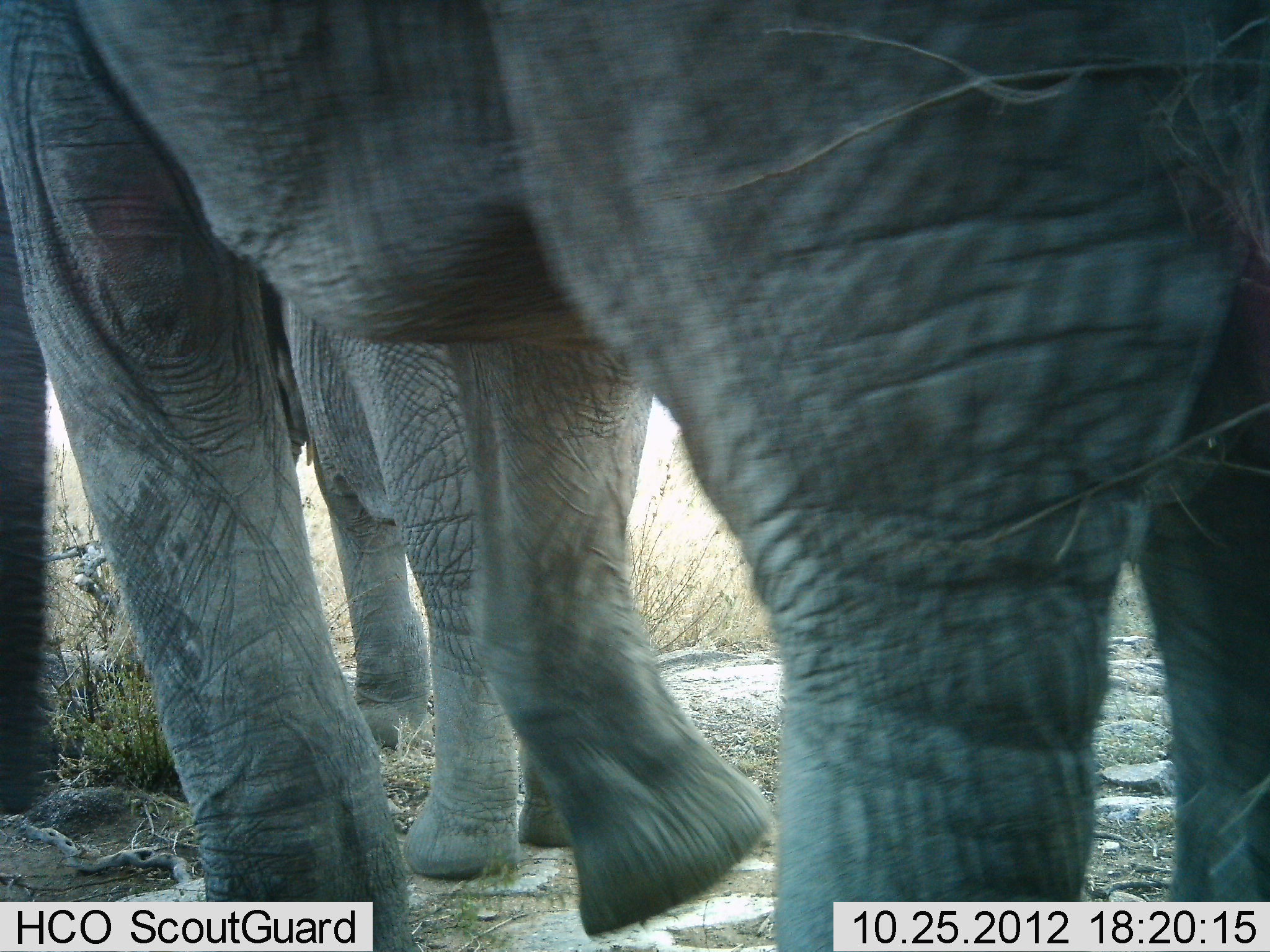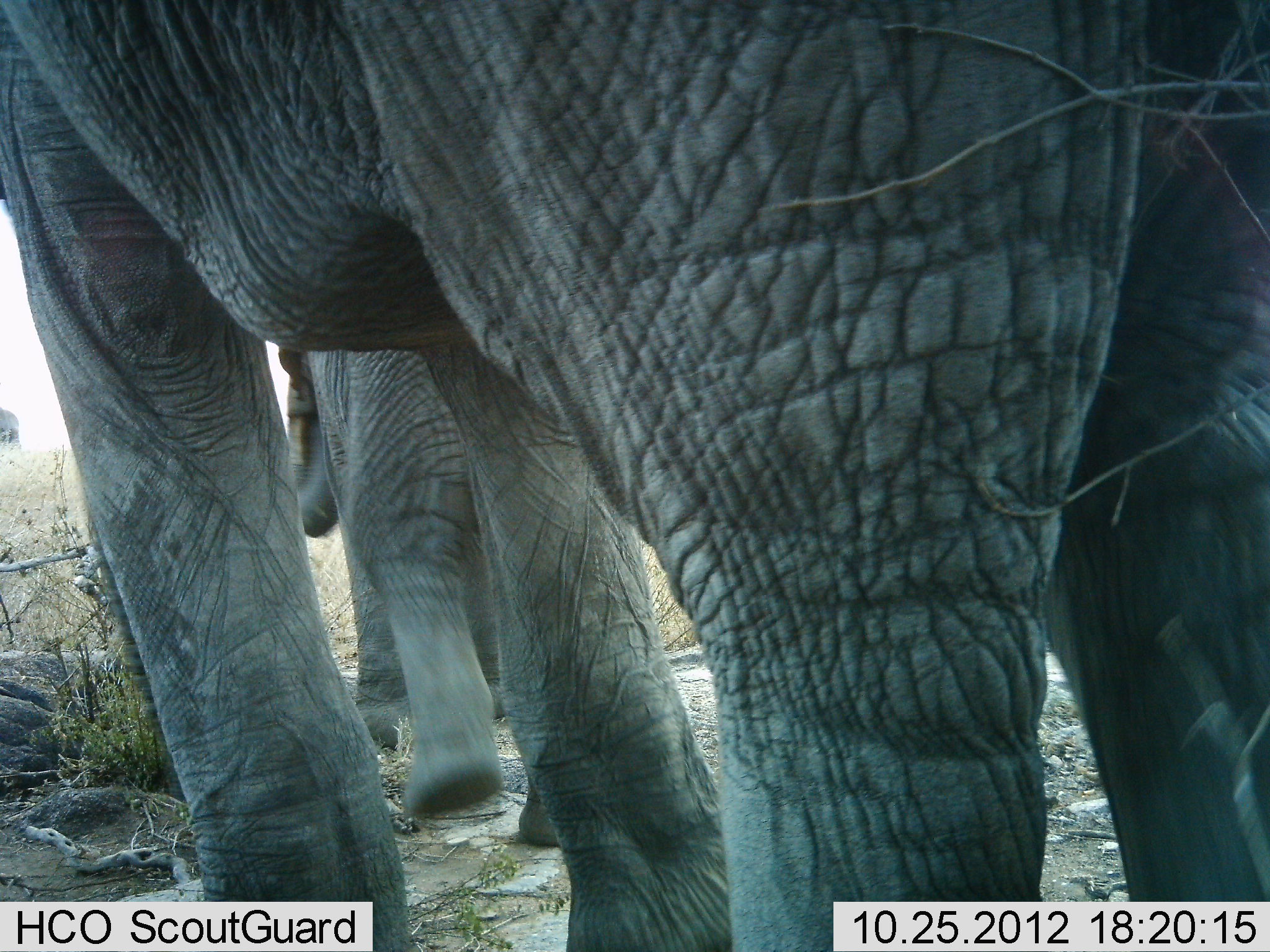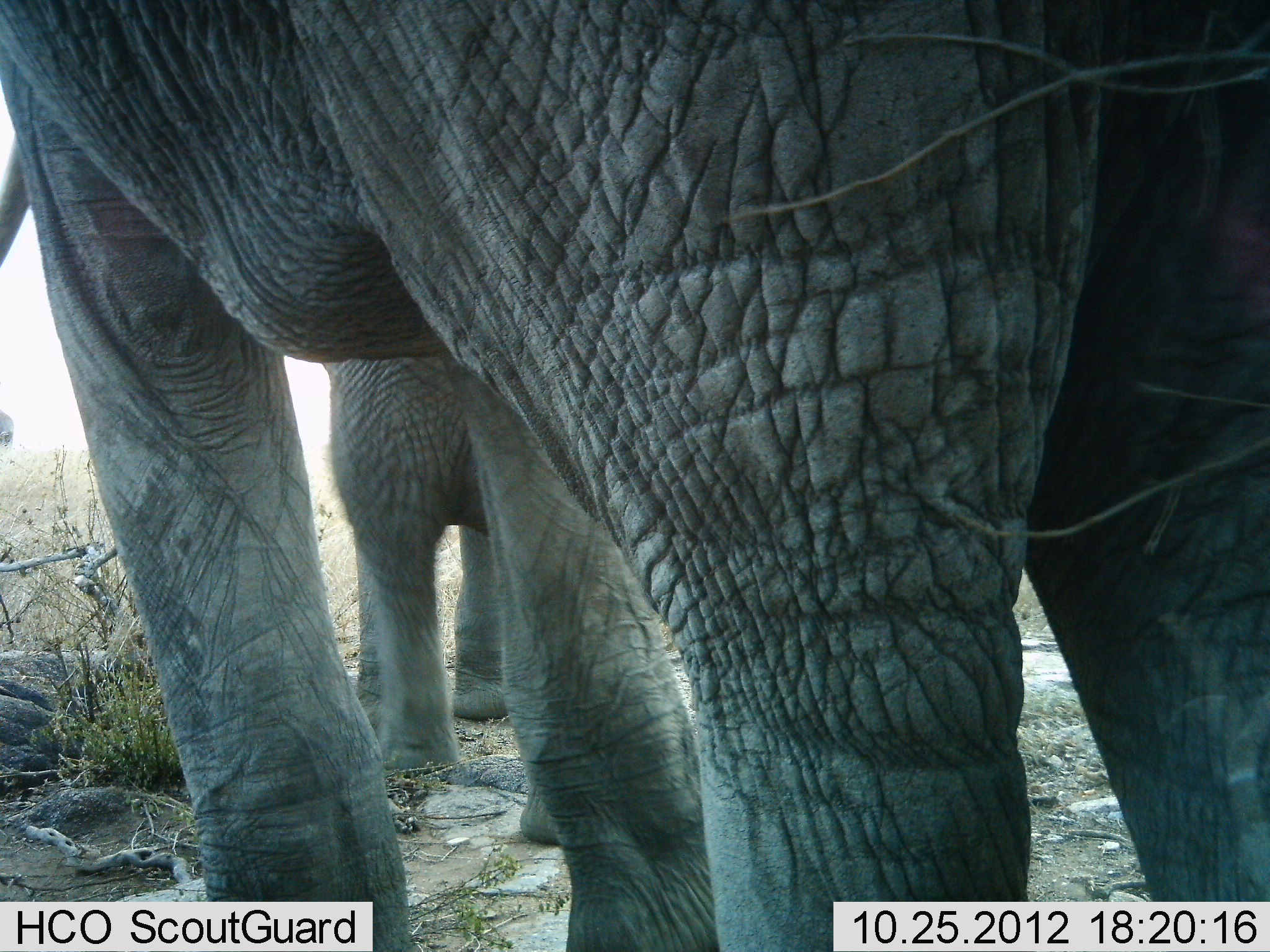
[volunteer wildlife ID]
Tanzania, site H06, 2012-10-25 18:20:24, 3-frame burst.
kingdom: Animalia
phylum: Chordata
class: Mammalia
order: Proboscidea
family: Elephantidae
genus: Loxodonta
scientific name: Loxodonta africana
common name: african bush elephant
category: elephant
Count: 2.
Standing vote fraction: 30%.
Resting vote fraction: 0%.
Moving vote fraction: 80%.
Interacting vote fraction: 0%.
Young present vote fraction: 50%.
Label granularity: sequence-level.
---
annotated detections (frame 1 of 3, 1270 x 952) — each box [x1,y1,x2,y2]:
animal: [0,0,1270,951]; [472,301,776,939]; [265,294,580,881]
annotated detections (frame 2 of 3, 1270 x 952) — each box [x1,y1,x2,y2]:
animal: [0,0,1268,950]; [279,343,583,847]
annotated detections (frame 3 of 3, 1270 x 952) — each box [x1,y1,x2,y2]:
animal: [0,1,1269,950]; [324,355,507,785]